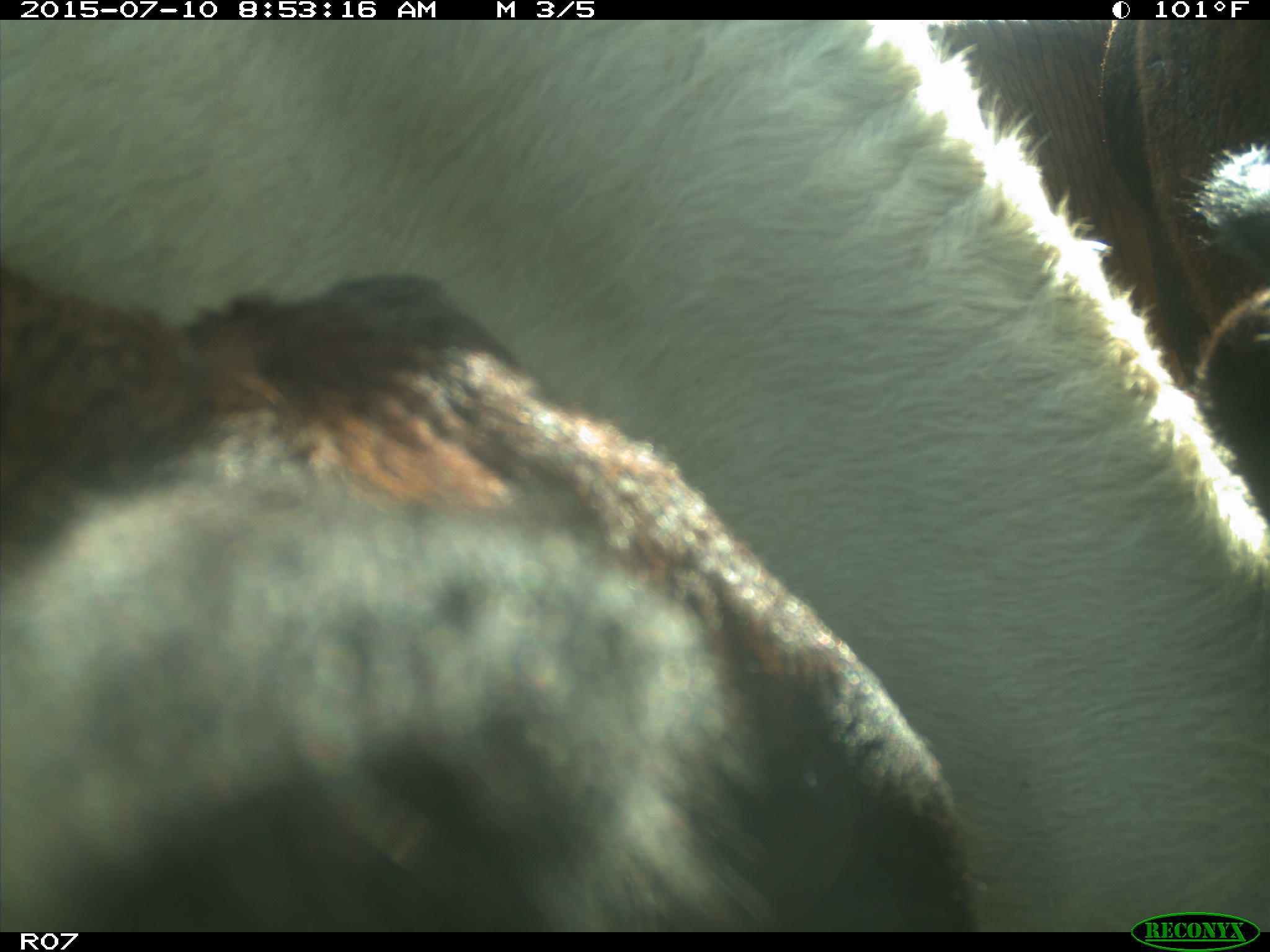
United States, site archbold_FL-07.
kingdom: Animalia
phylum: Chordata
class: Mammalia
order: Artiodactyla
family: Bovidae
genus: Bos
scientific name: Bos taurus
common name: domestic cow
Bos taurus (domestic cow).